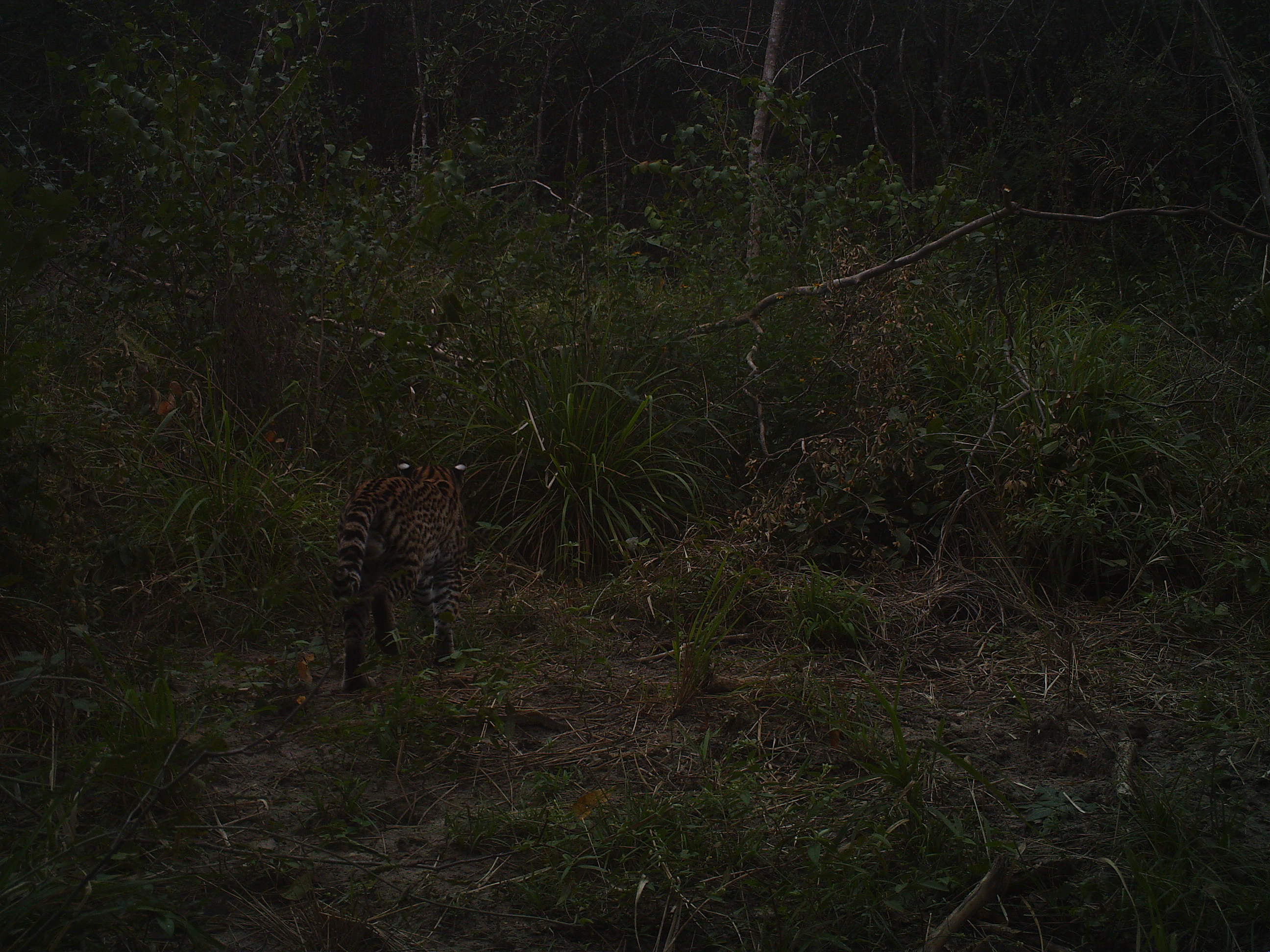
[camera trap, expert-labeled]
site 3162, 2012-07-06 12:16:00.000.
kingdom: Animalia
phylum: Chordata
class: Mammalia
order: Carnivora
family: Felidae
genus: Leopardus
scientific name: Leopardus pardalis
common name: ocelot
Leopardus pardalis (ocelot), count 1.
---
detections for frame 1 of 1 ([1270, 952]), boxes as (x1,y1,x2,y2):
leopardus pardalis: (329,456,470,692)